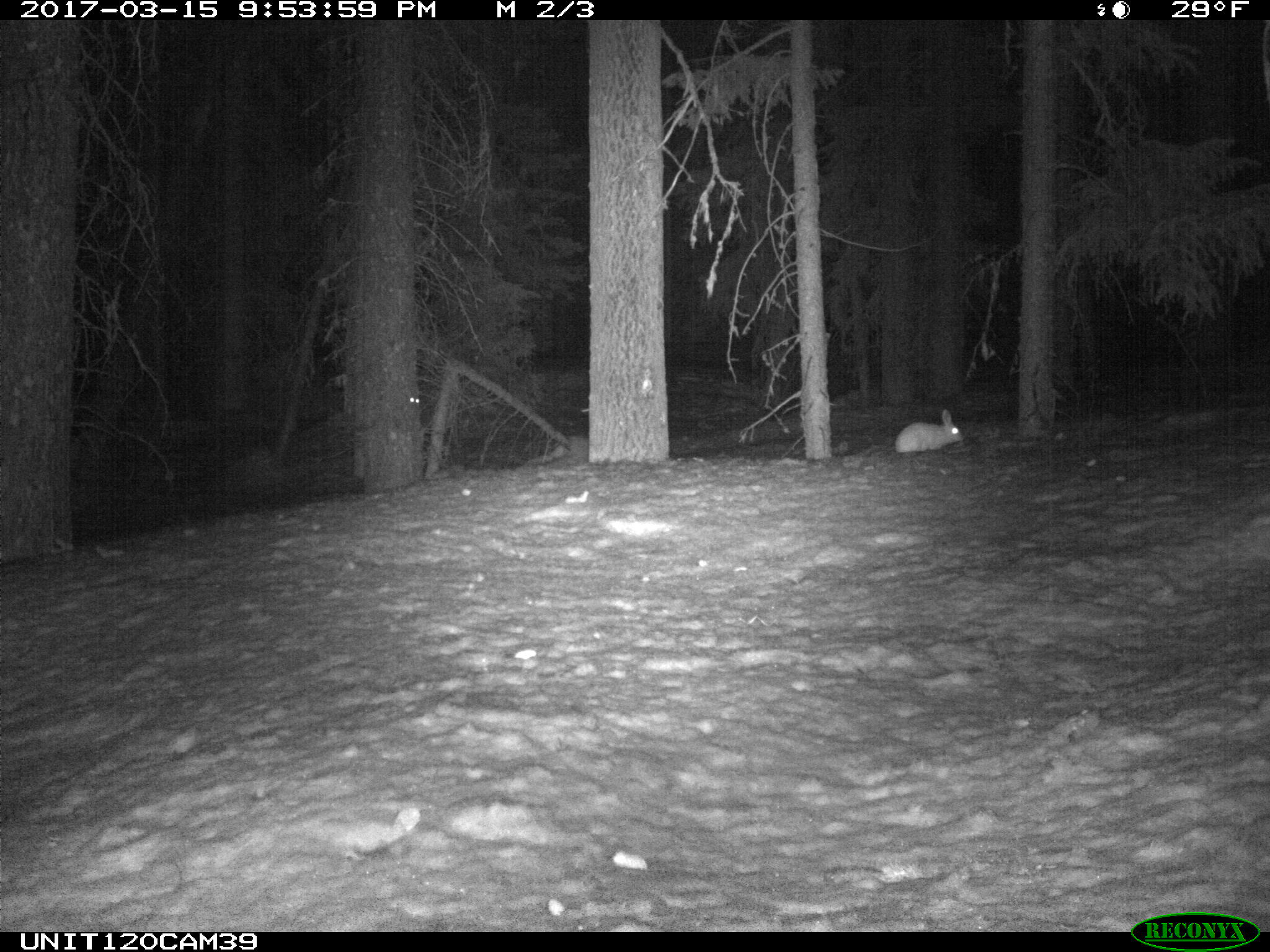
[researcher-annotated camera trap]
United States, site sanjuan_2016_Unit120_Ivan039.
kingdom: Animalia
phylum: Chordata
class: Mammalia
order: Lagomorpha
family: Leporidae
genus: Lepus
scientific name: Lepus americanus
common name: snowshoe hare